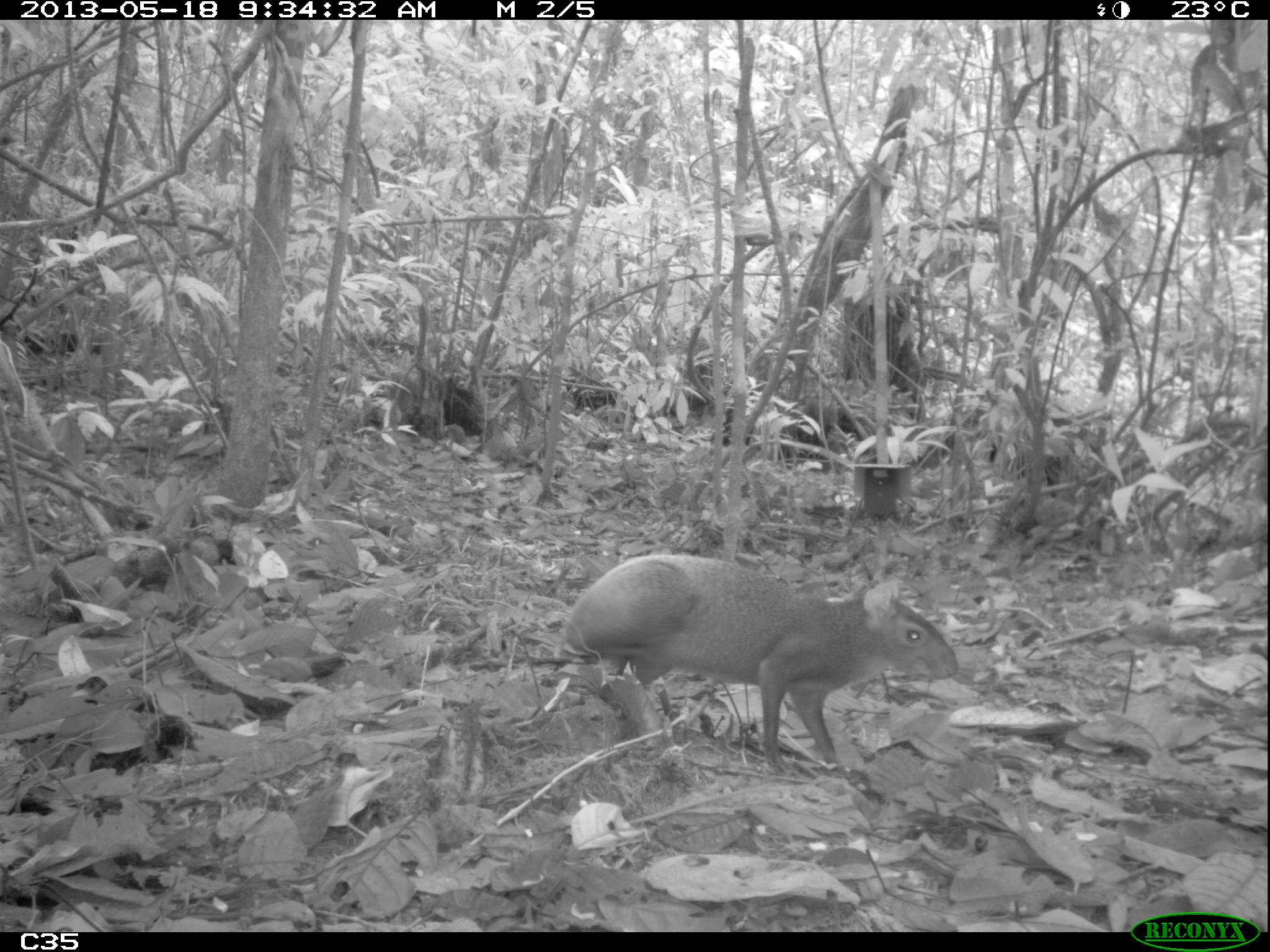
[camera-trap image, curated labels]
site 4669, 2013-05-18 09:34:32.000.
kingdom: Animalia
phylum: Chordata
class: Mammalia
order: Rodentia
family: Dasyproctidae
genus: Dasyprocta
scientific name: Dasyprocta leporina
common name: red-rumped agouti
Dasyprocta leporina (red-rumped agouti), count 1, age adult.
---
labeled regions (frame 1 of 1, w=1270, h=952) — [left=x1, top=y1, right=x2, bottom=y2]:
dasyprocta leporina: [left=558, top=553, right=960, bottom=777]